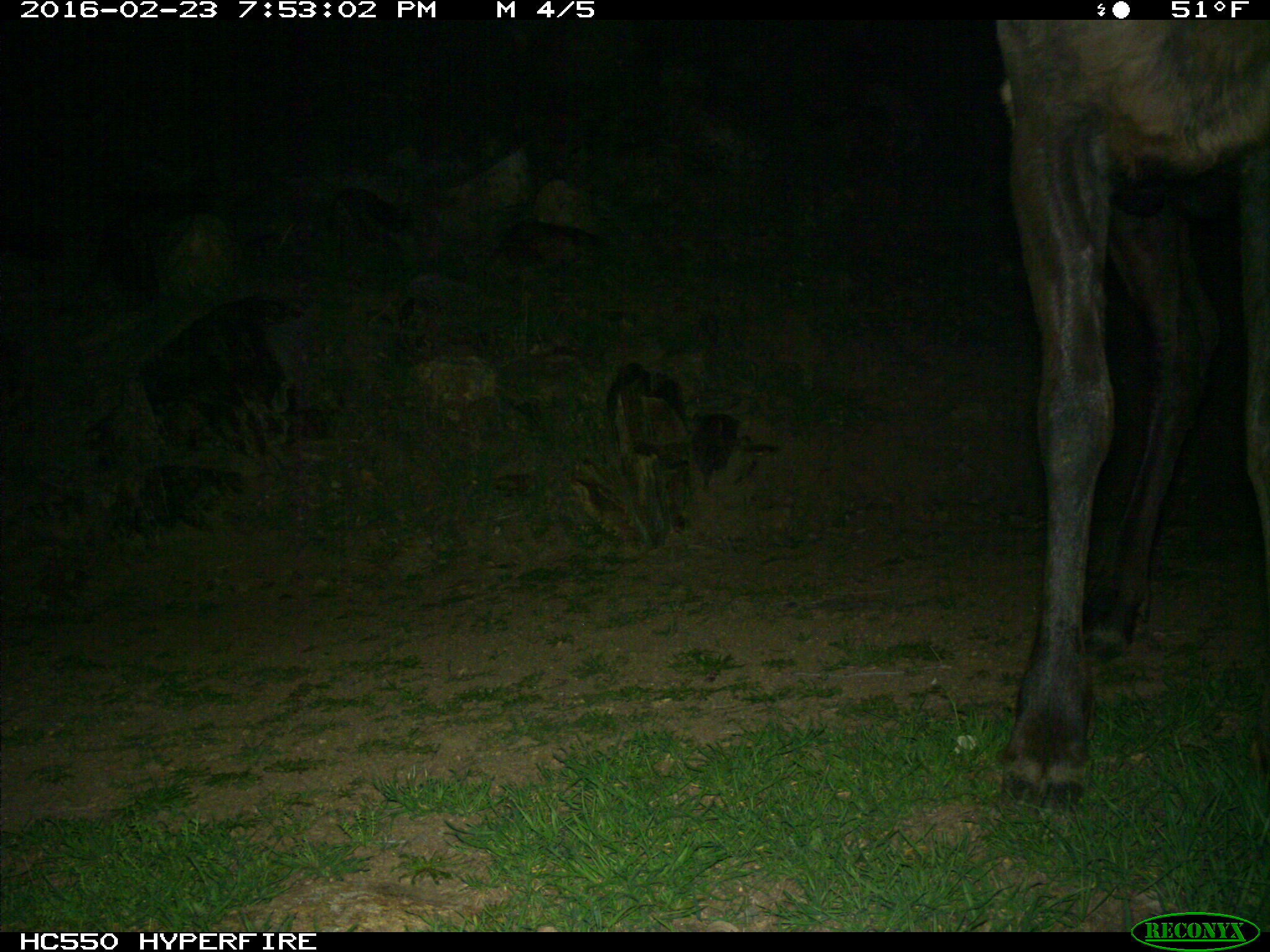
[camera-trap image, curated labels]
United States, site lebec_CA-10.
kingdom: Animalia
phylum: Chordata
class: Mammalia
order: Artiodactyla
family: Cervidae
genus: Cervus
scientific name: Cervus canadensis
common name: elk